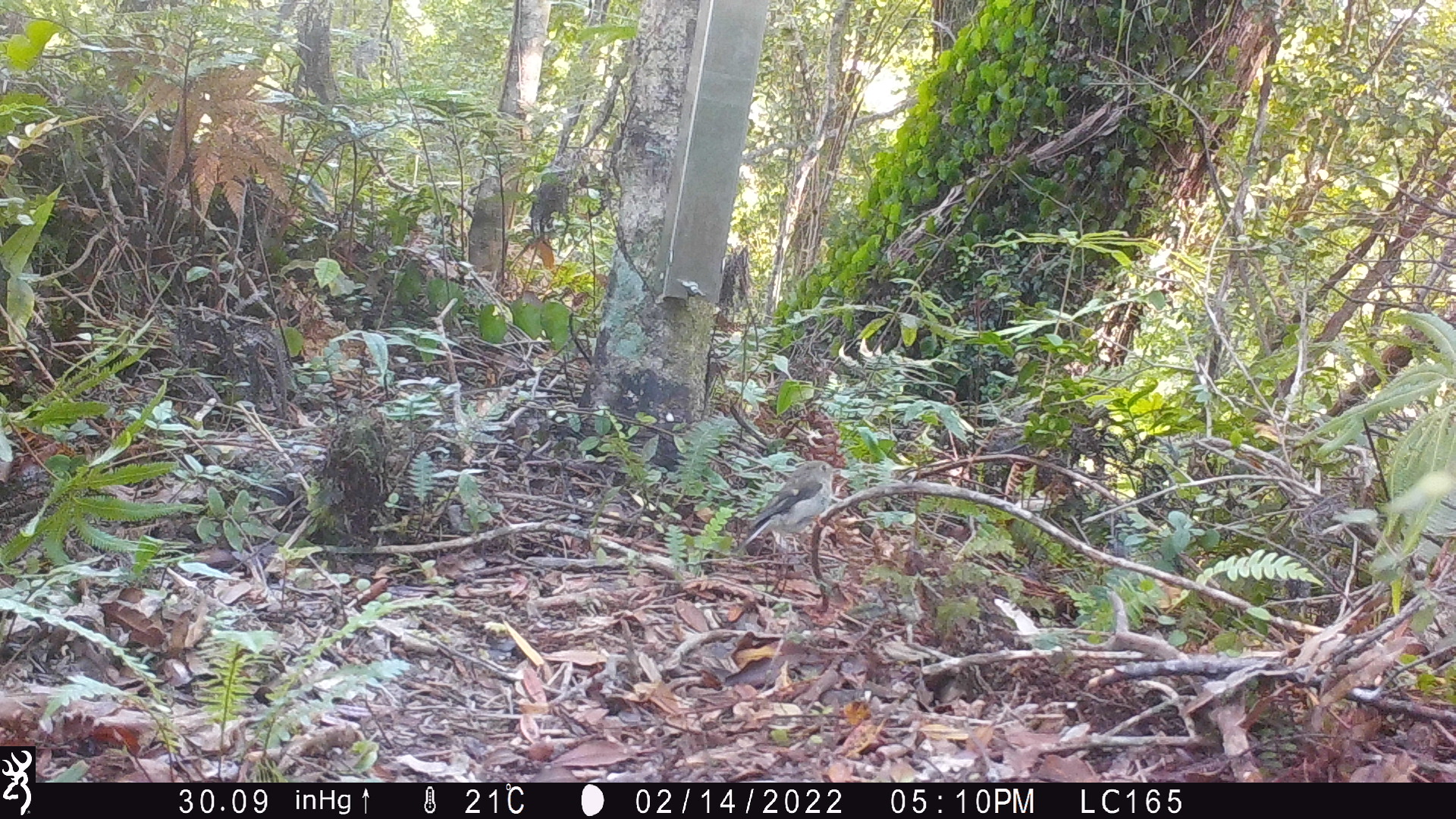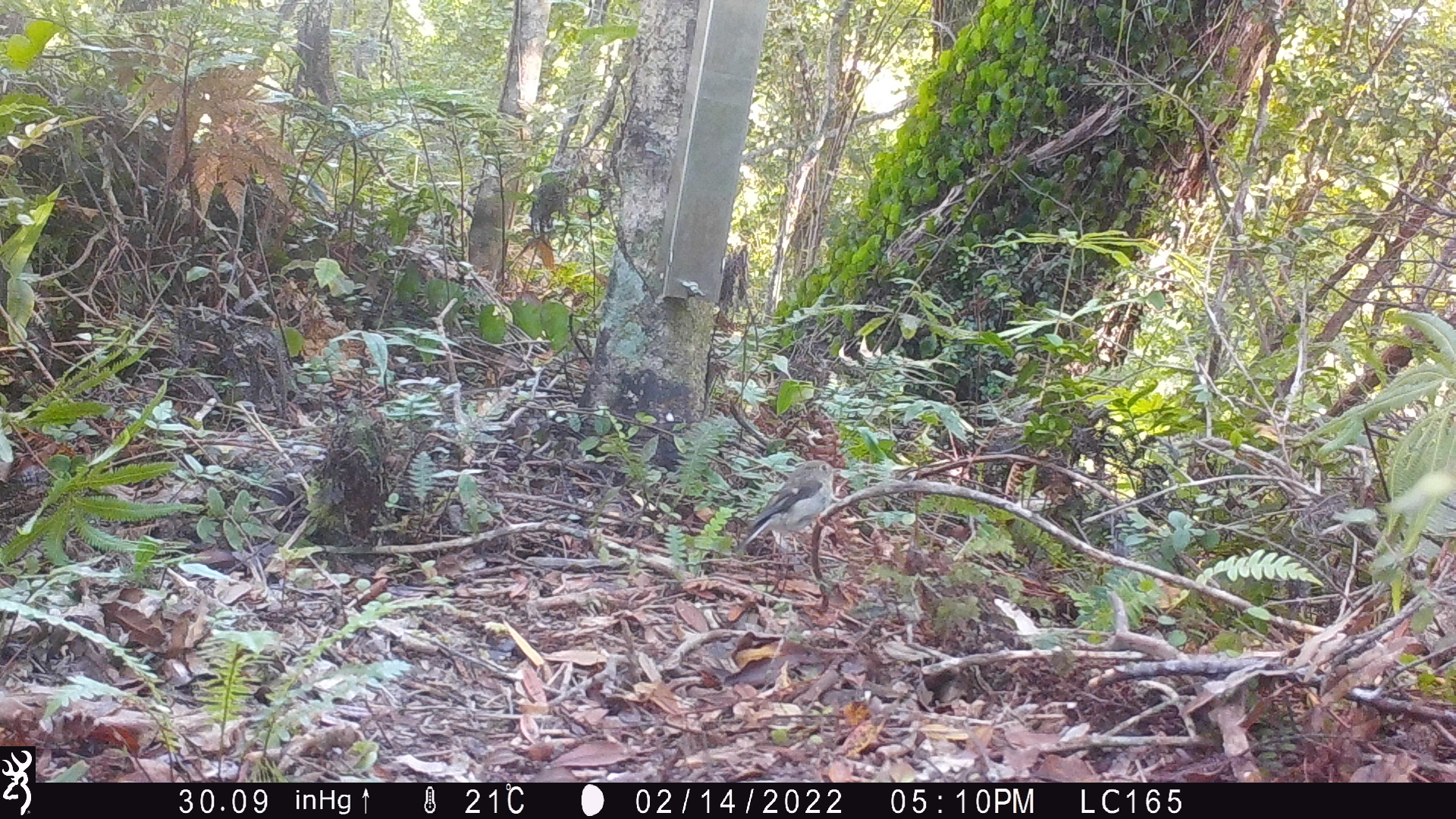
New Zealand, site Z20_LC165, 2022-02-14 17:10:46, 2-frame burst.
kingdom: Animalia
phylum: Chordata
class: Aves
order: Passeriformes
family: Petroicidae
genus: Petroica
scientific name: Petroica macrocephala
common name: tomtit